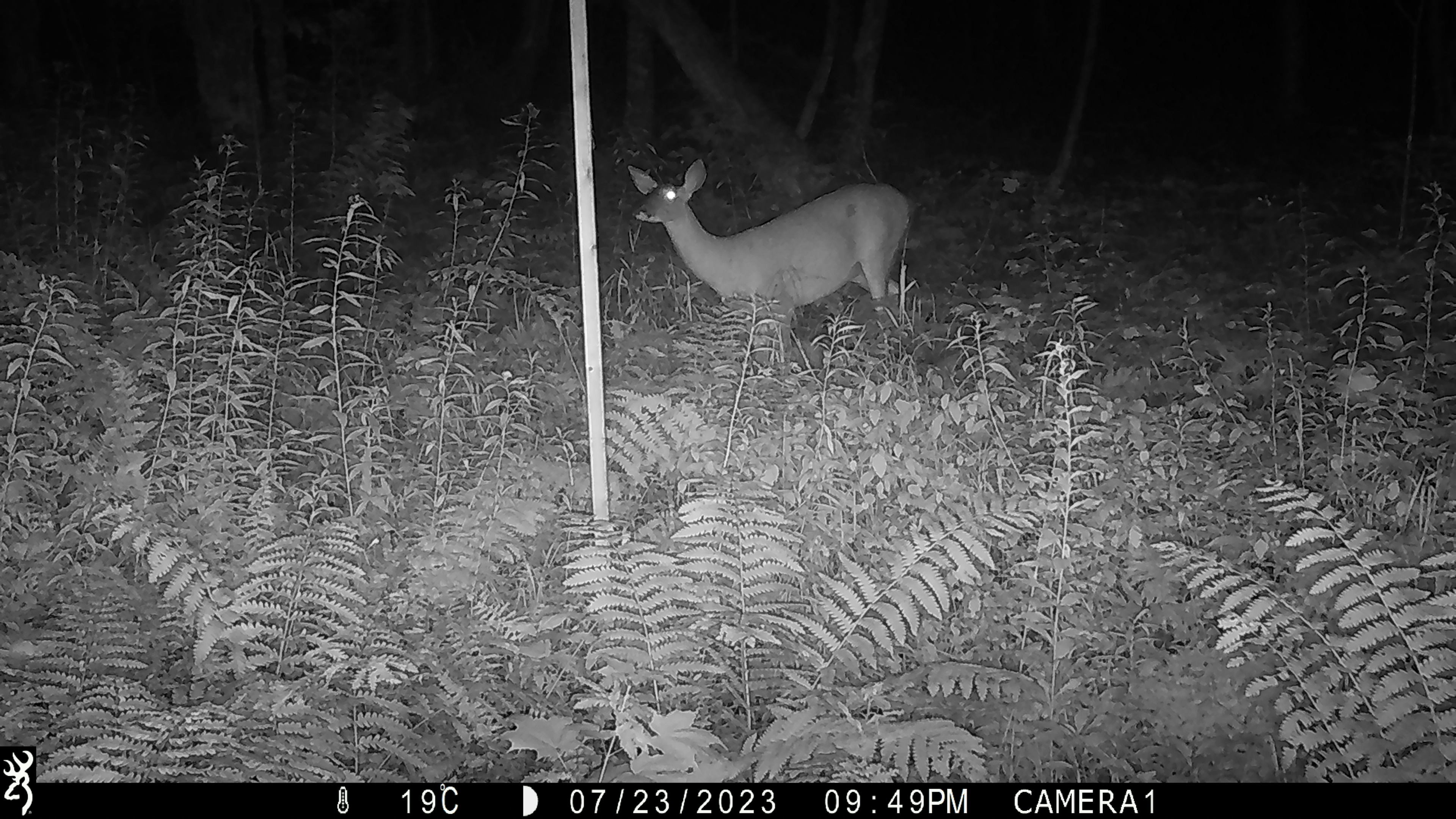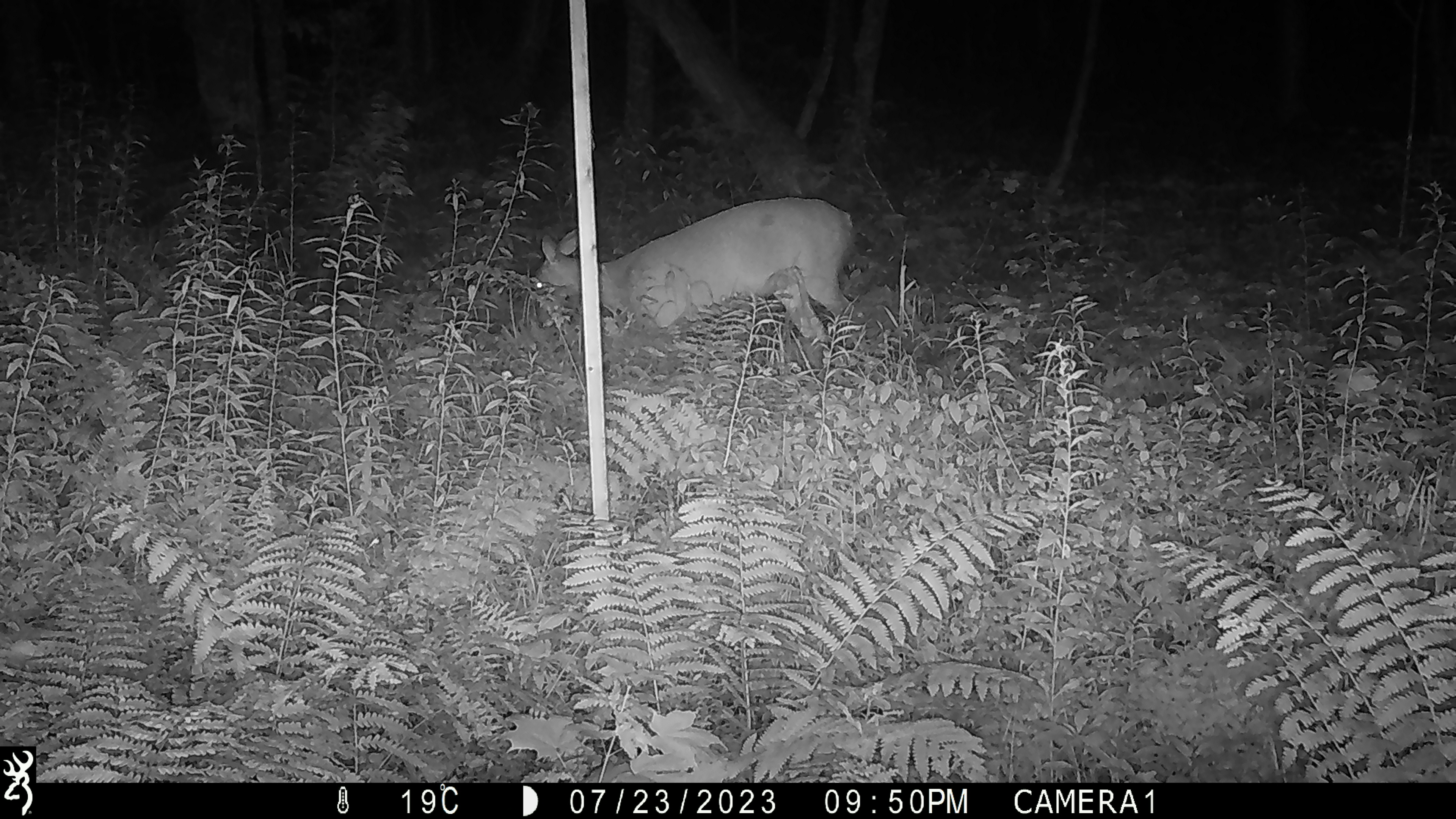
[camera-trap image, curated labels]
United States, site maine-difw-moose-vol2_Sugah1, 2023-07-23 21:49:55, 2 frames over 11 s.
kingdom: Animalia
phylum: Chordata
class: Mammalia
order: Artiodactyla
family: Cervidae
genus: Odocoileus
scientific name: Odocoileus virginianus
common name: white-tailed deer